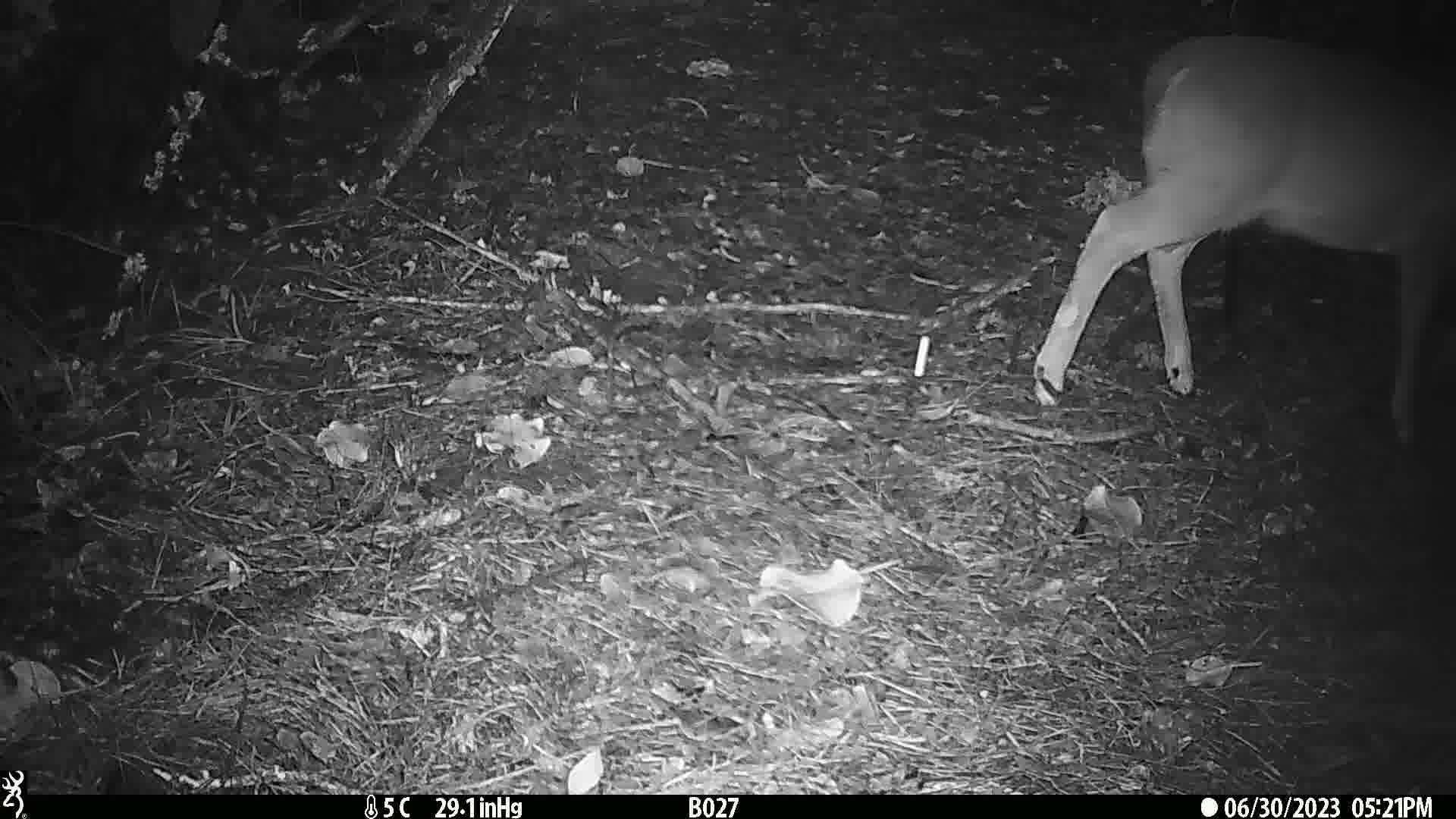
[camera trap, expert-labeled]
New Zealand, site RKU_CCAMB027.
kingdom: Animalia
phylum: Chordata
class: Mammalia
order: Artiodactyla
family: Cervidae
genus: Odocoileus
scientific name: Odocoileus virginianus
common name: white-tailed deer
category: white tailed deer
White tailed deer (white-tailed deer) (Odocoileus virginianus).